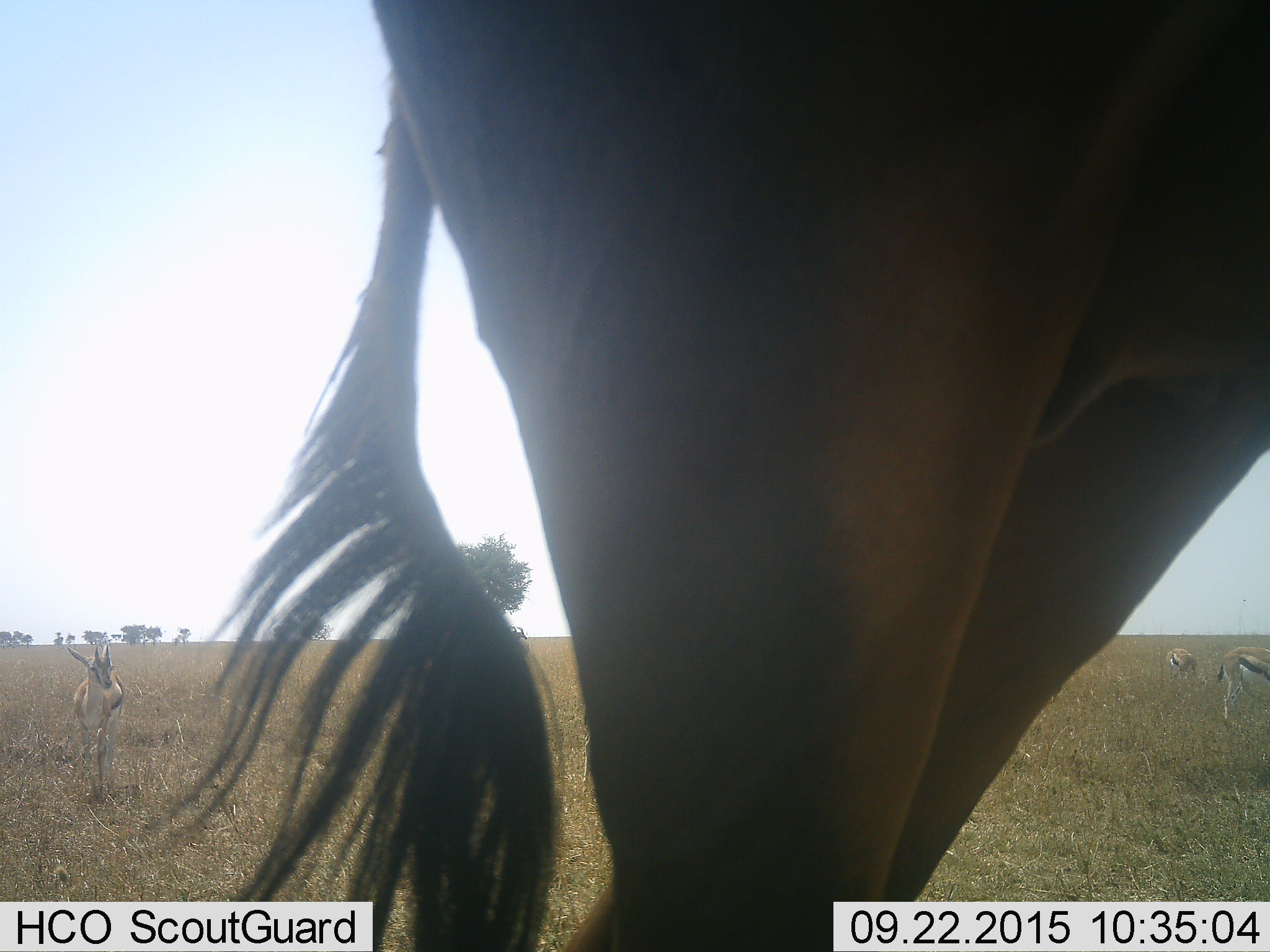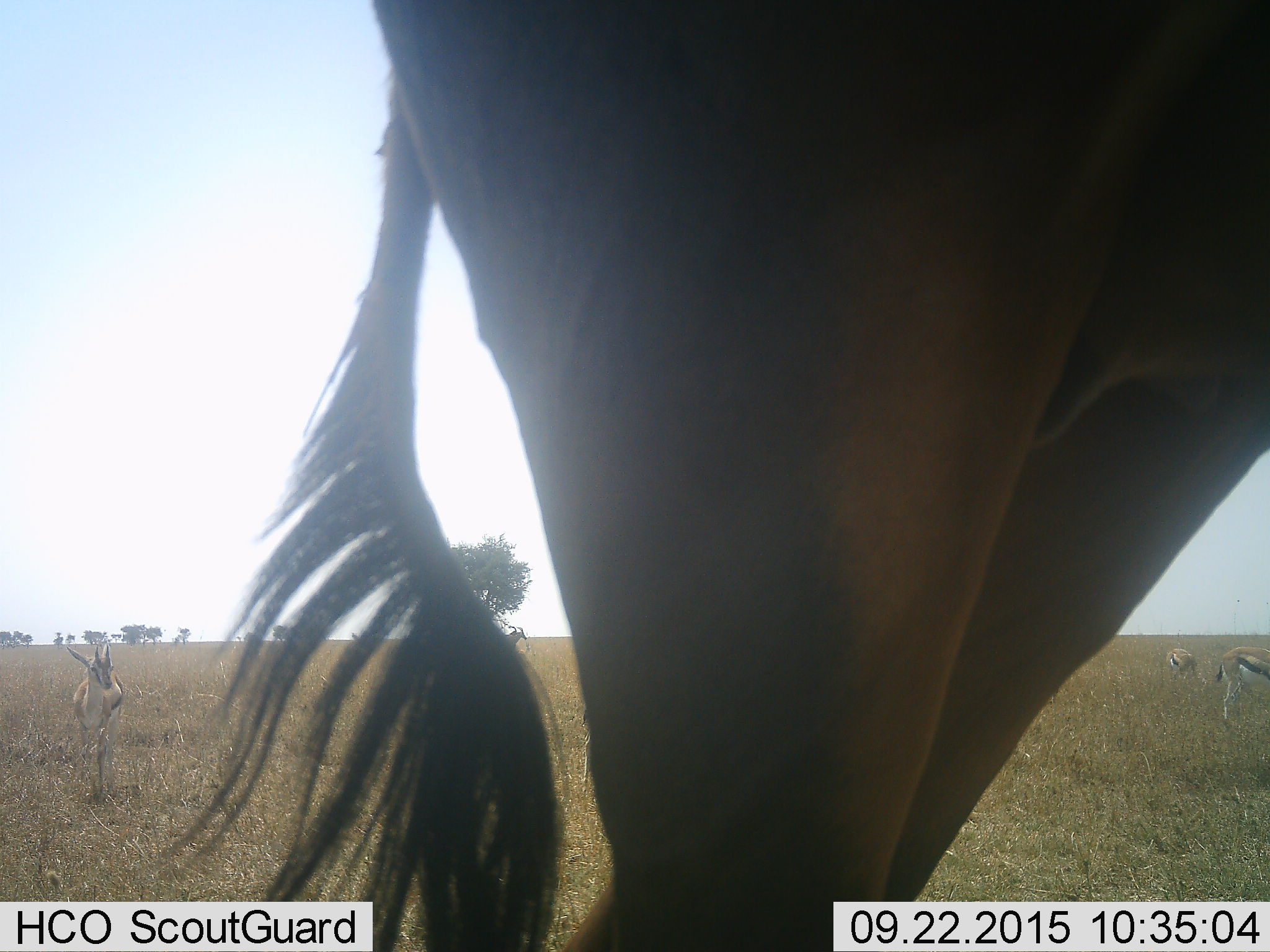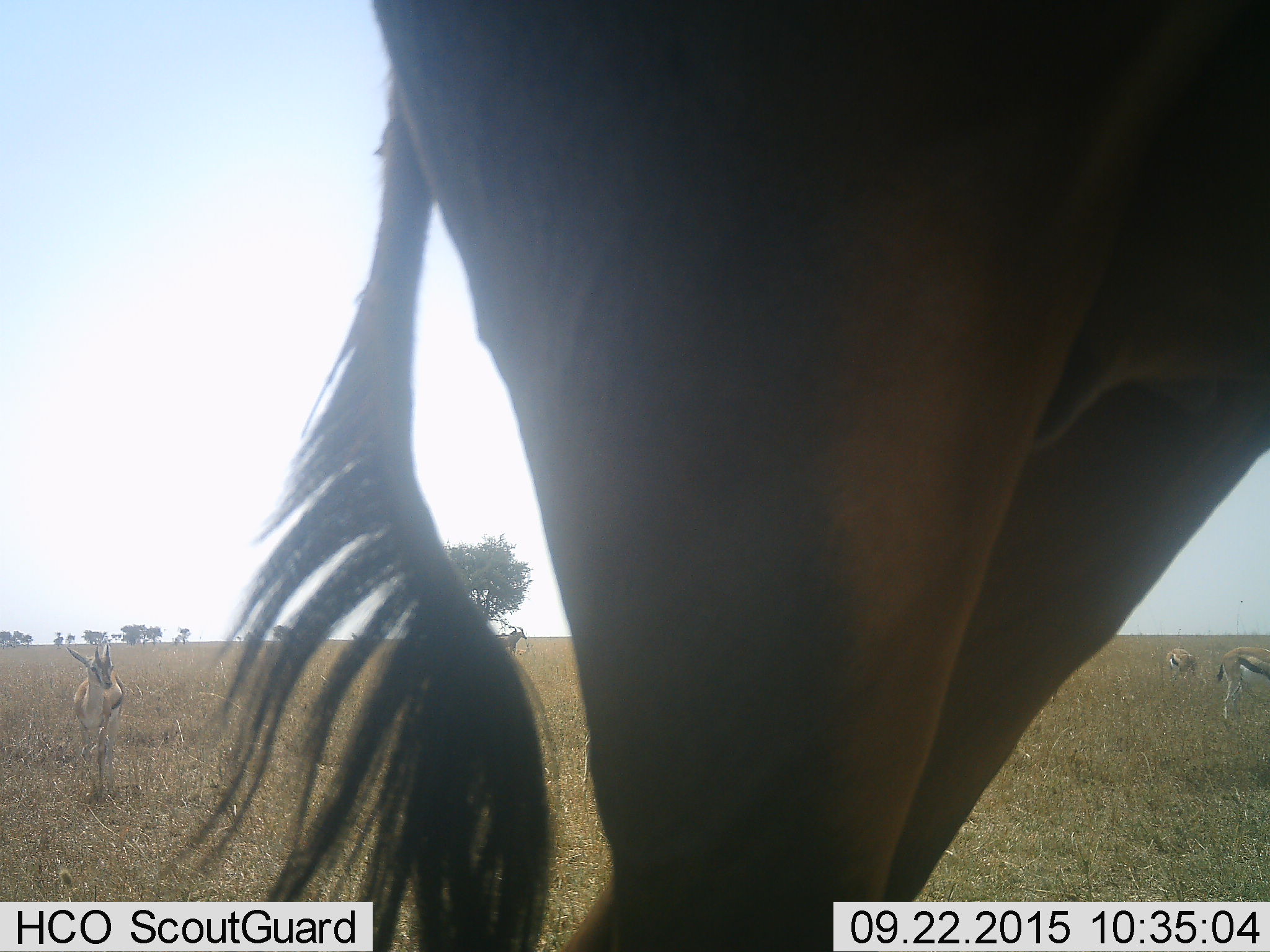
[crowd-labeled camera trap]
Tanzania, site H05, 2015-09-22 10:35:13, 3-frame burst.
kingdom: Animalia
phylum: Chordata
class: Mammalia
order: Artiodactyla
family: Bovidae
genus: Eudorcas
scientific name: Eudorcas thomsonii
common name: thomson's gazelle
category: gazellethomsons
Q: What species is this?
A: Gazellethomsons (thomson's gazelle) (Eudorcas thomsonii).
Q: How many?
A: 3.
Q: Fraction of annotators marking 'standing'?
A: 75%.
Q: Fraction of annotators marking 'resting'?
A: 0%.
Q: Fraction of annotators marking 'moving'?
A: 12%.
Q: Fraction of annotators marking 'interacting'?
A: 0%.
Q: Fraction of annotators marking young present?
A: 12%.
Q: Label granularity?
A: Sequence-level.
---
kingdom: Animalia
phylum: Chordata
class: Mammalia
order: Artiodactyla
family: Bovidae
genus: Alcelaphus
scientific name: Alcelaphus buselaphus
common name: hartebeest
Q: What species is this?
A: Hartebeest (Alcelaphus buselaphus).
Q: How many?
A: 3.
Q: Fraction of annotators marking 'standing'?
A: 100%.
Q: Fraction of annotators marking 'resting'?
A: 0%.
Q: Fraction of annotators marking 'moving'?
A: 0%.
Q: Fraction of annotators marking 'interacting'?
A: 0%.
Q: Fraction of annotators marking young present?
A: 0%.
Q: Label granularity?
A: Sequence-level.